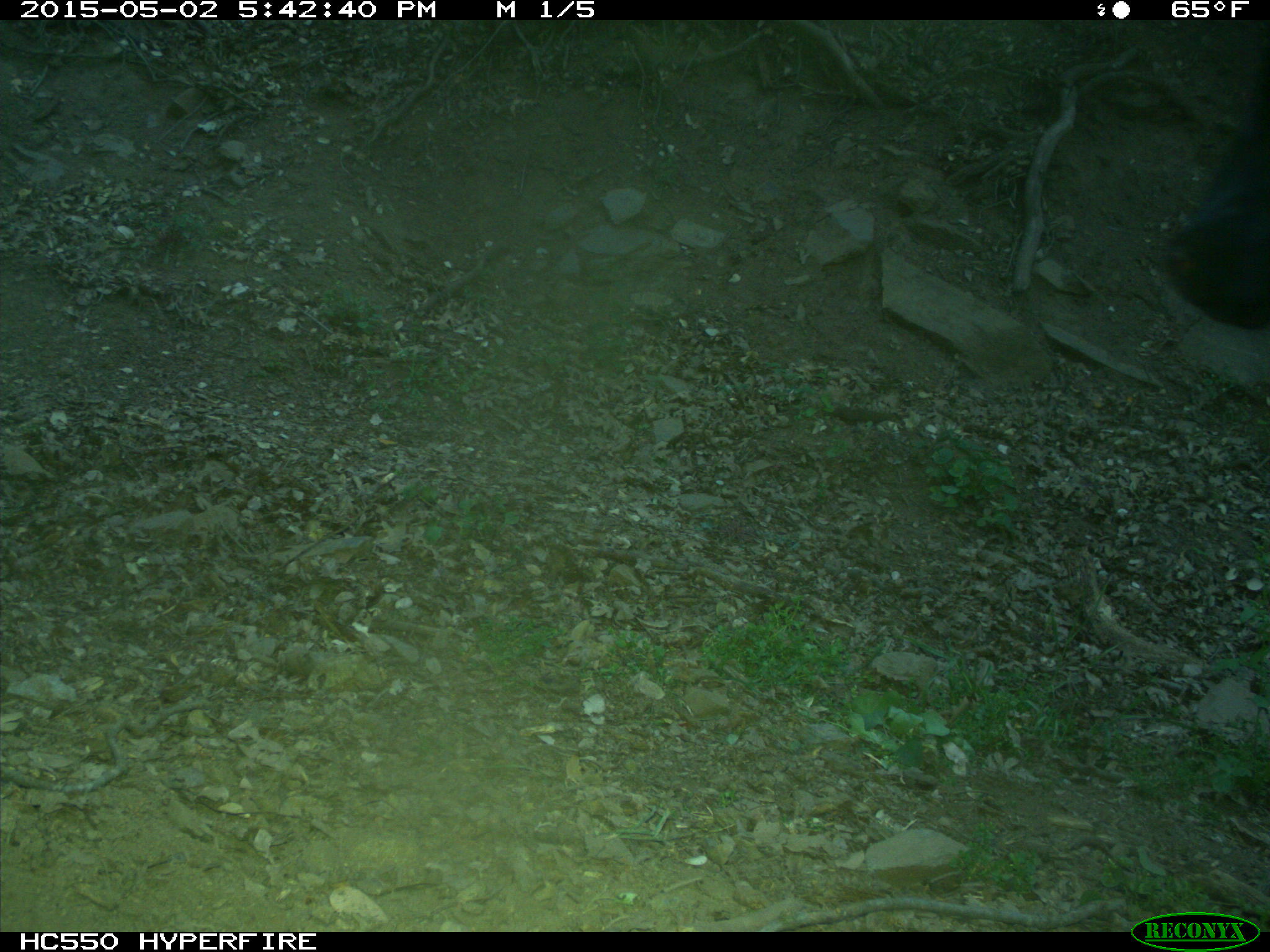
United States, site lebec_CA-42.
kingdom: Animalia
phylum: Chordata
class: Mammalia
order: Artiodactyla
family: Bovidae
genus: Bos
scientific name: Bos taurus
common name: domestic cow